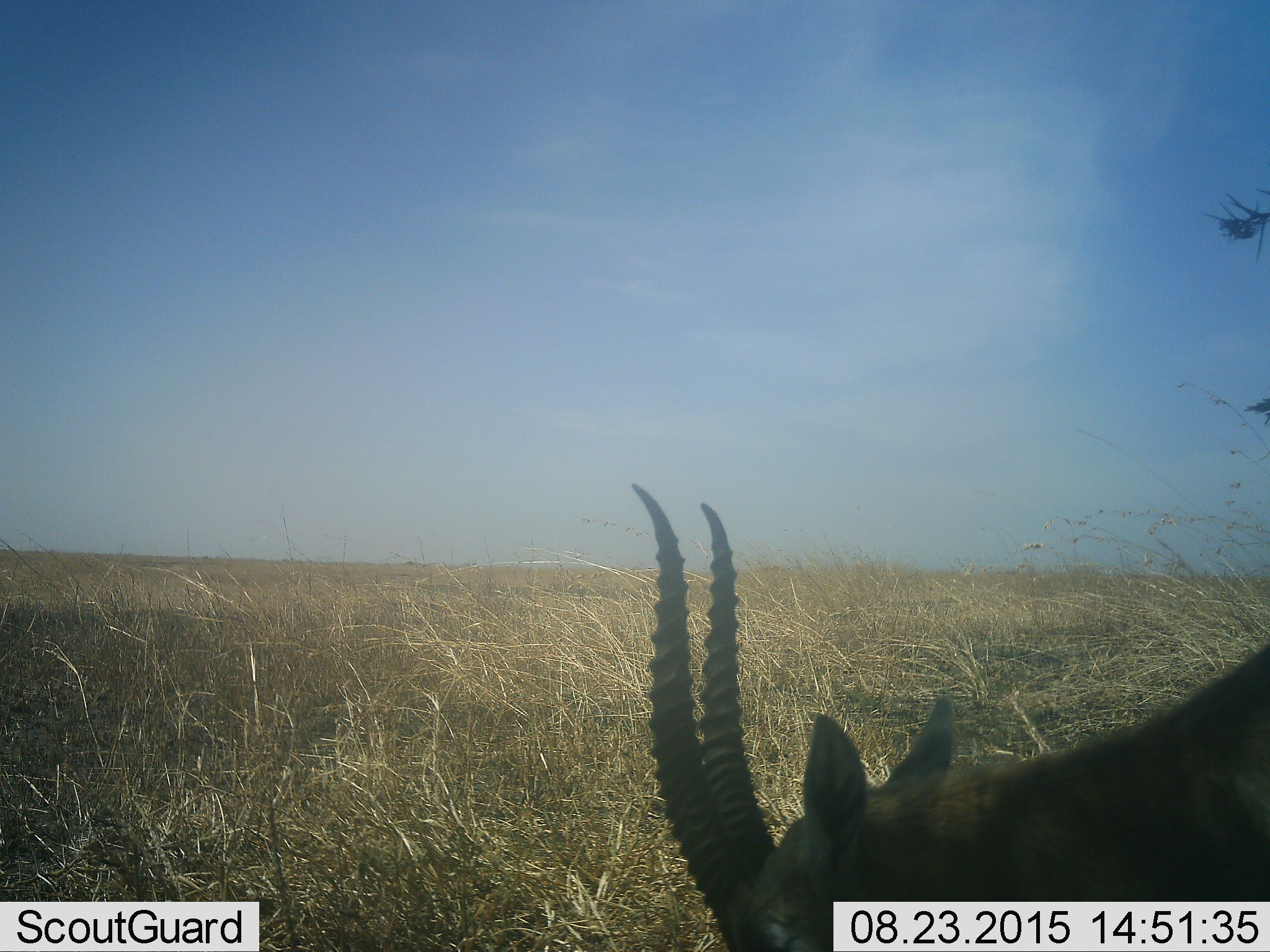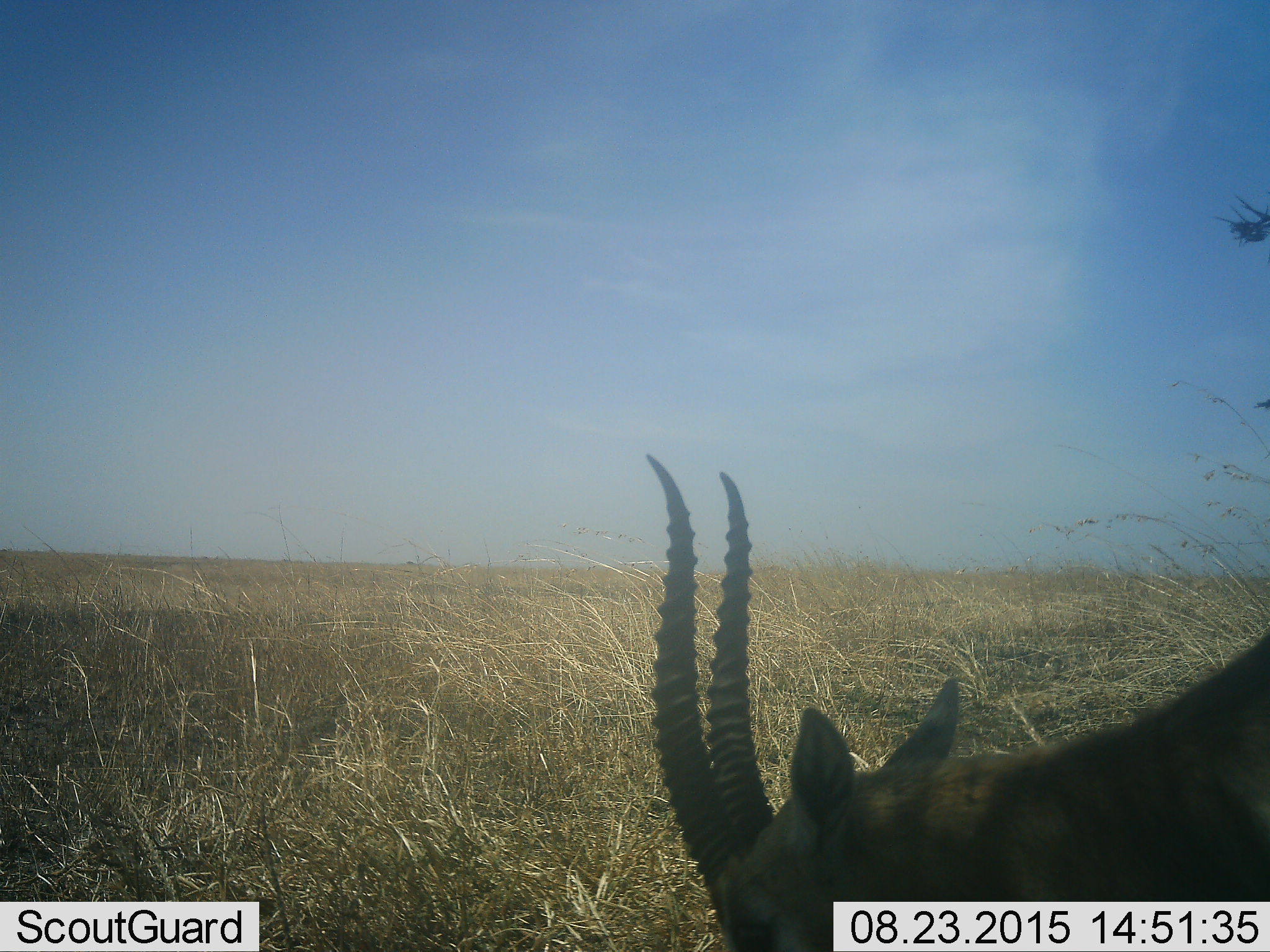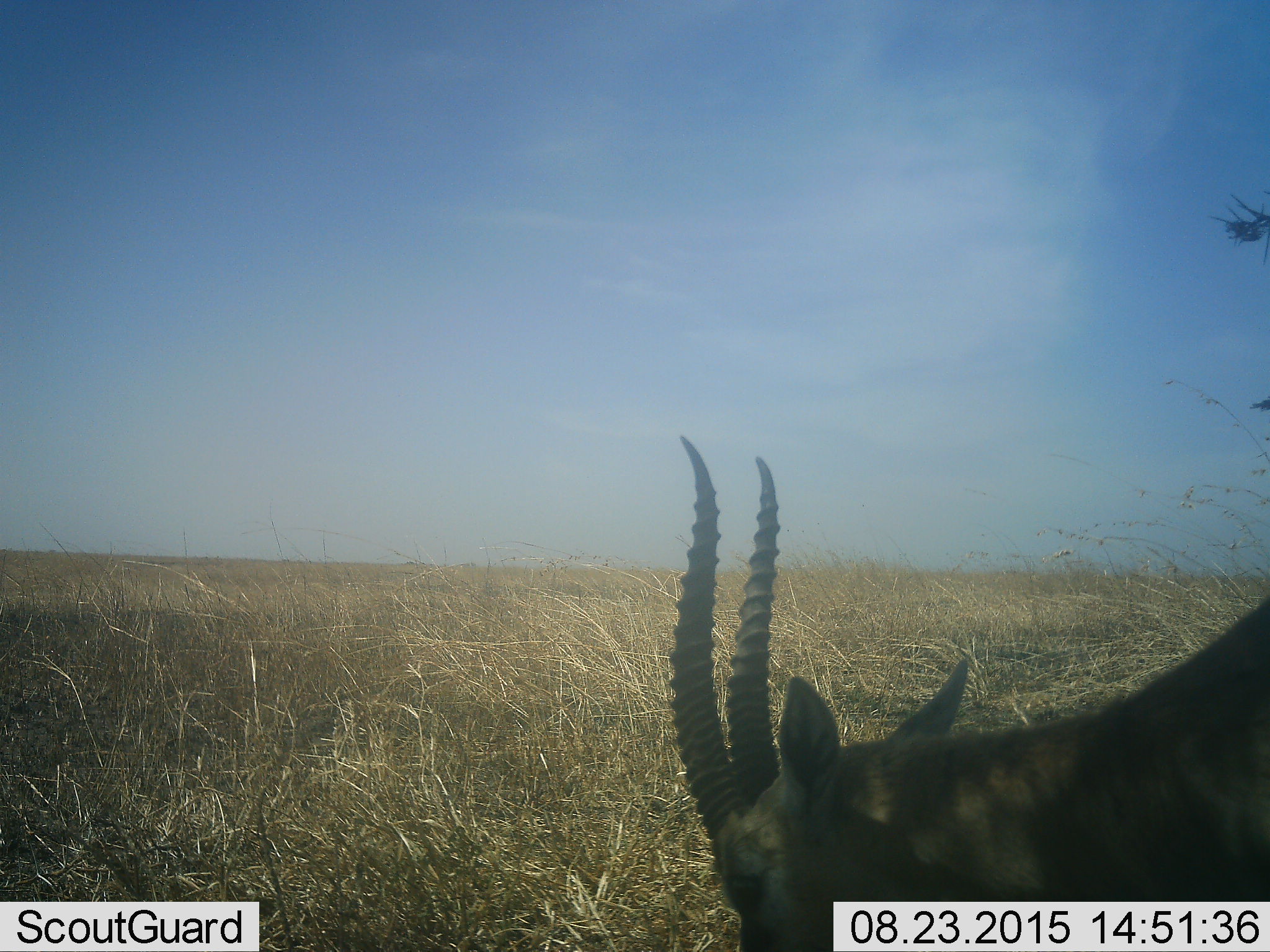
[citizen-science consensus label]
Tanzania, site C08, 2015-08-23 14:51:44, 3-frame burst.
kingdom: Animalia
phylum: Chordata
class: Mammalia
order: Artiodactyla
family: Bovidae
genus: Eudorcas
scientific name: Eudorcas thomsonii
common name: thomson's gazelle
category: gazellethomsons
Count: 1.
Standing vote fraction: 58%.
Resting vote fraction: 0%.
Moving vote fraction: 8%.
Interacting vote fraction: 0%.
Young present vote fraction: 0%.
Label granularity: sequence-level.